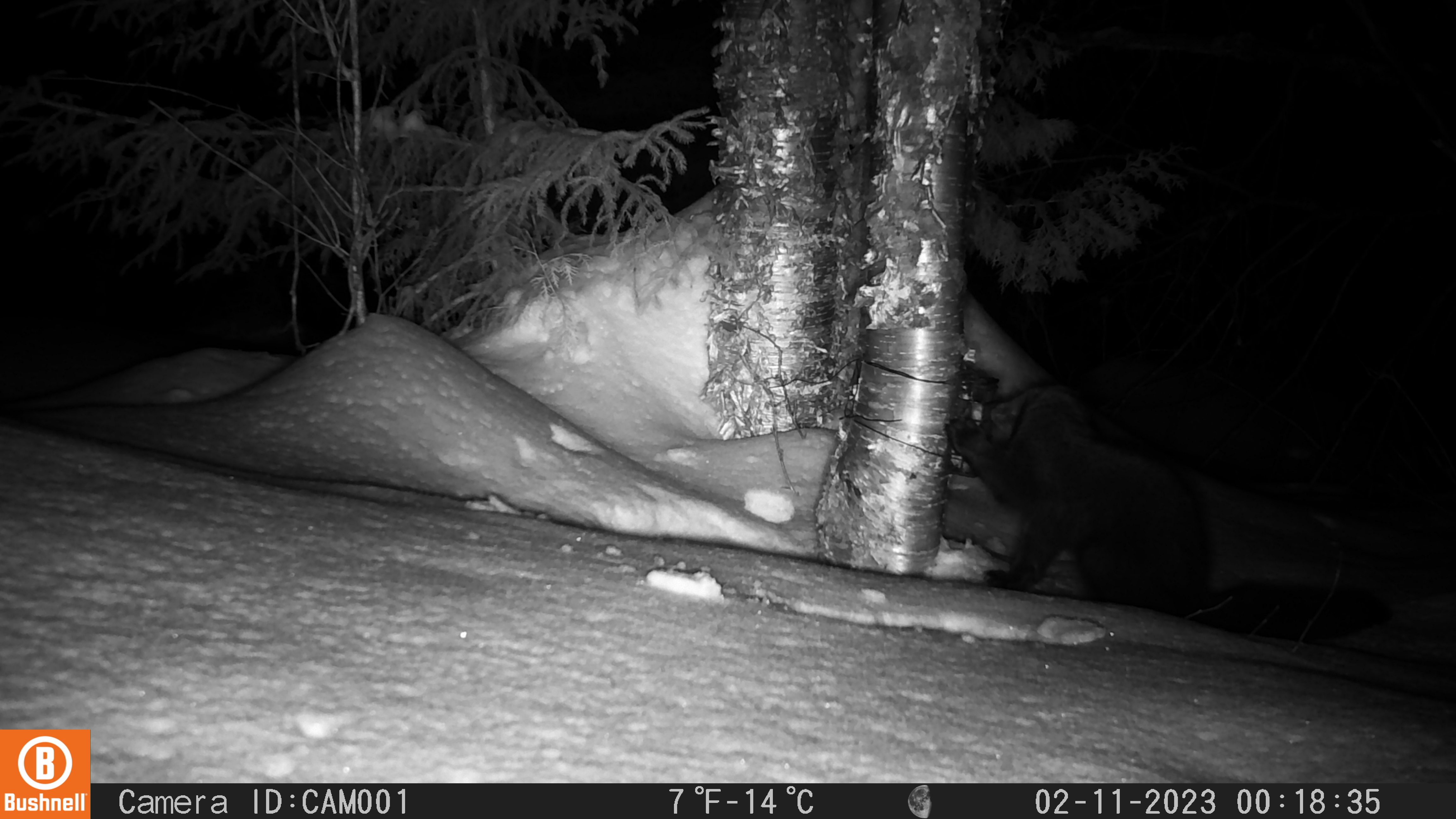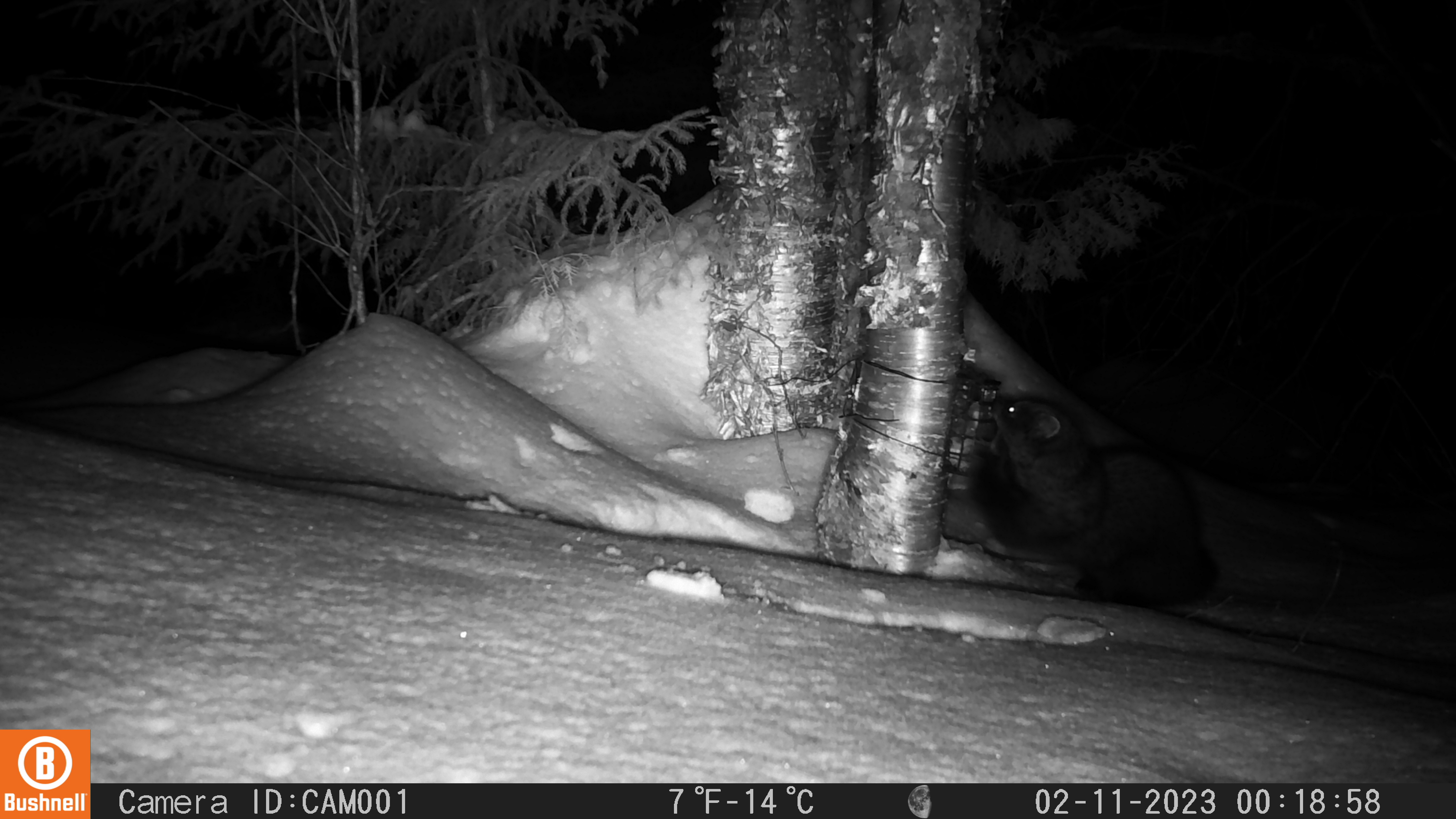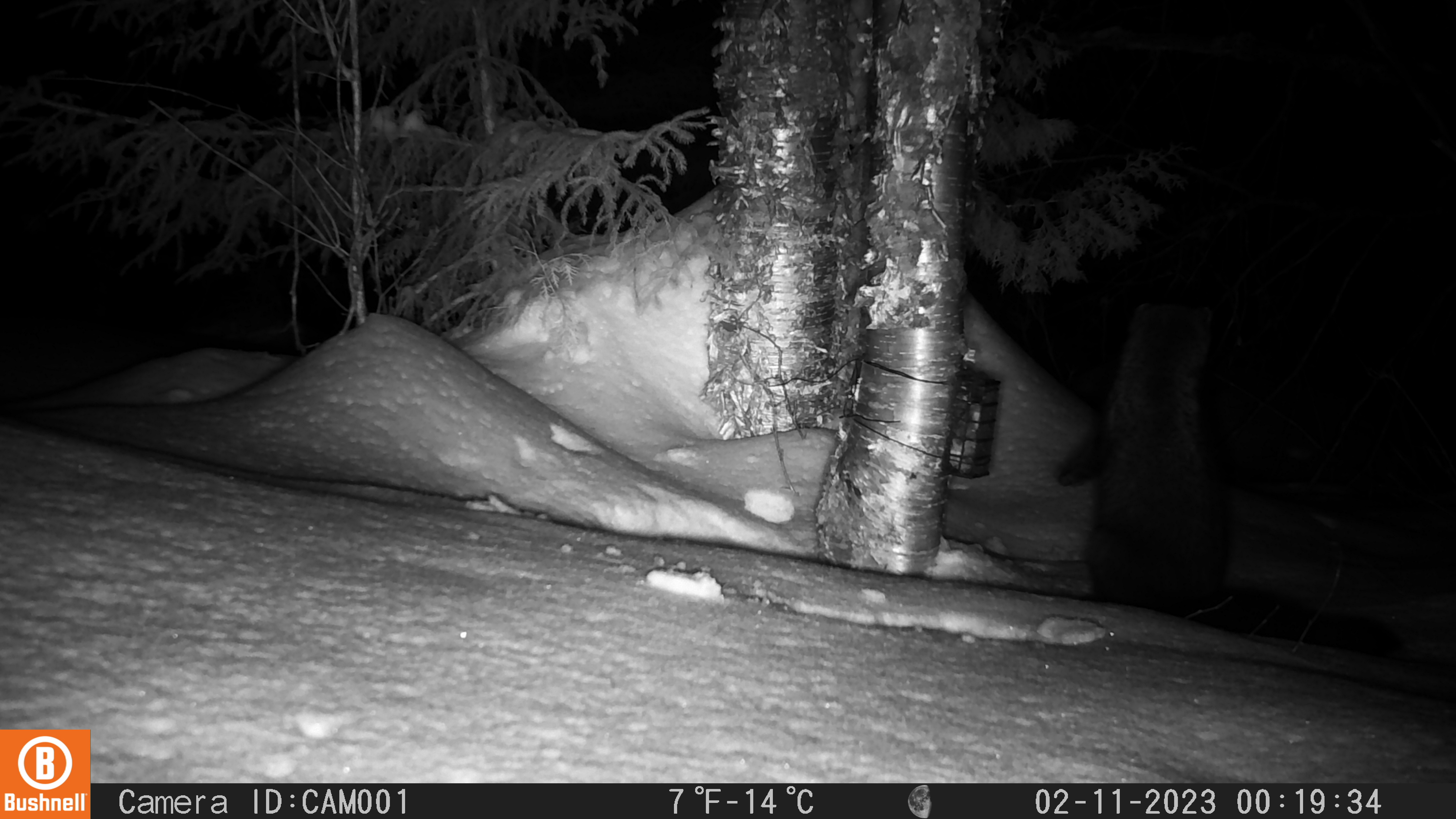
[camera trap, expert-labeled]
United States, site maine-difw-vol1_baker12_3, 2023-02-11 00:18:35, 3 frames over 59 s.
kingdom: Animalia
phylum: Chordata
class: Mammalia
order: Carnivora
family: Mustelidae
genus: Pekania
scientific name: Pekania pennanti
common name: fisher